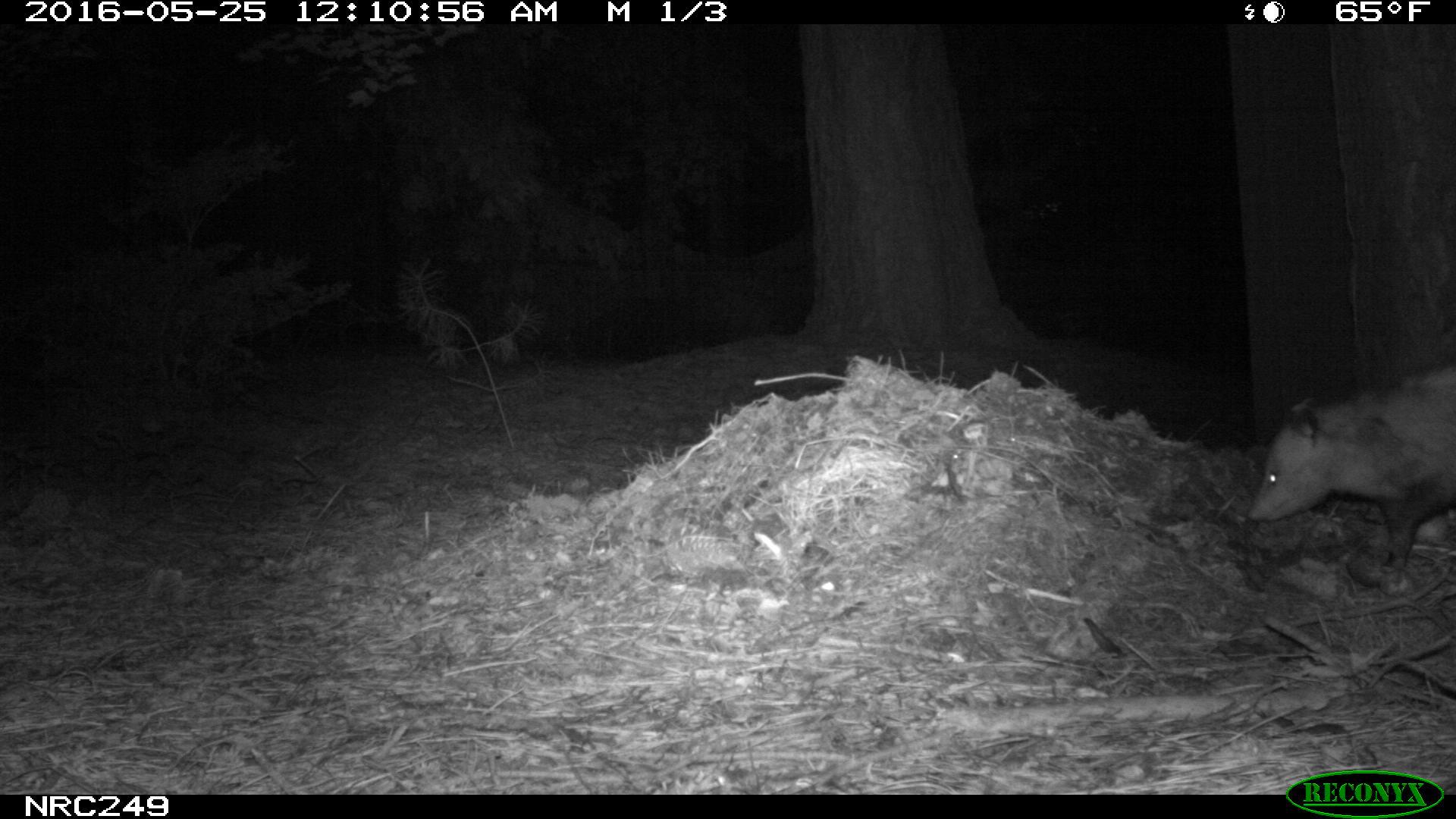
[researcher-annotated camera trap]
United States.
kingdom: Animalia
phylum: Chordata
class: Mammalia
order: Didelphimorphia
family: Didelphidae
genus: Didelphis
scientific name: Didelphis virginiana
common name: virginia opossum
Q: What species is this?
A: Virginia Opossum (Didelphis virginiana).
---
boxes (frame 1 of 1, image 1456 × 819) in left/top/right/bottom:
Virginia Opossum: 1245/356/1456/570